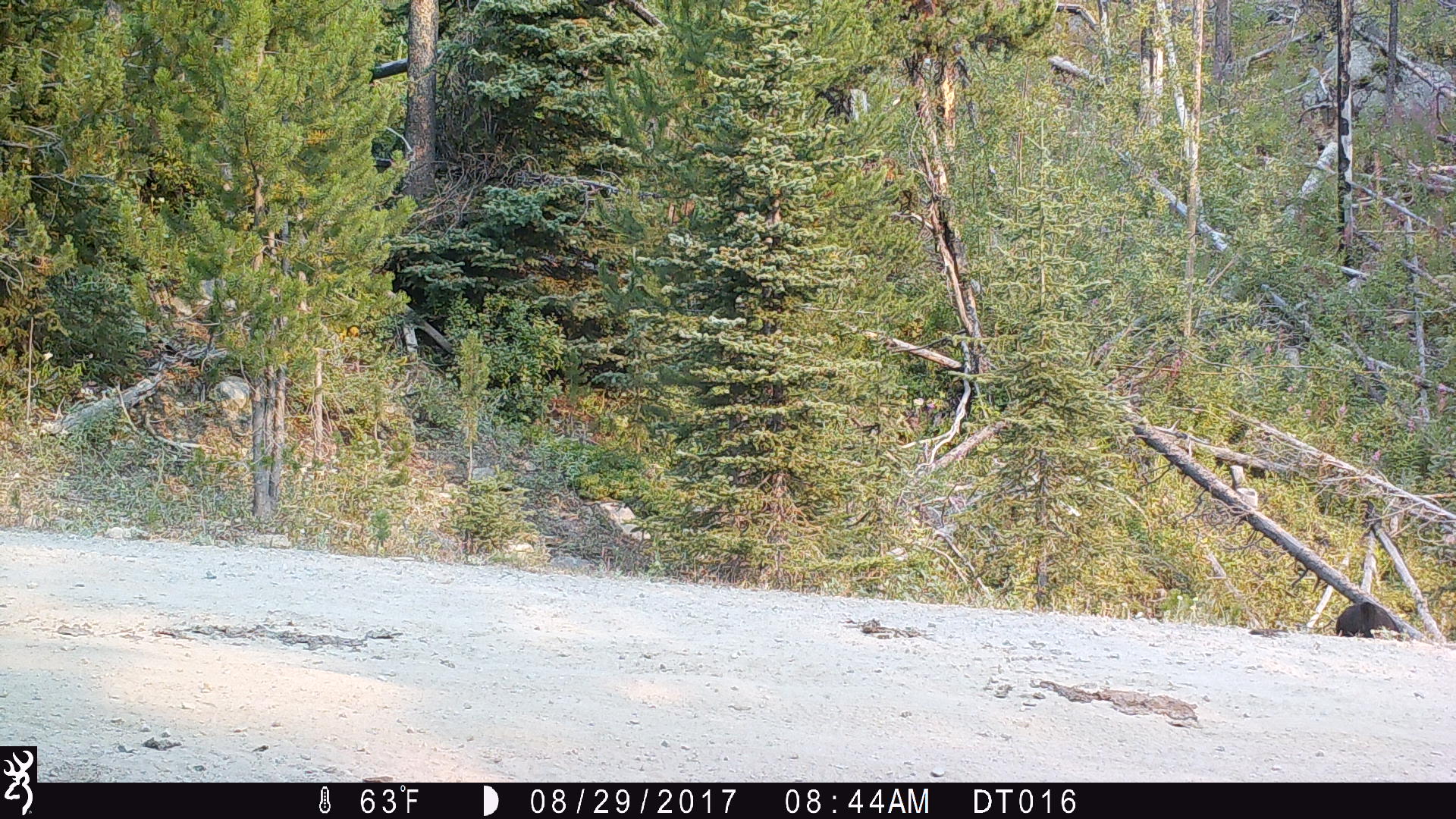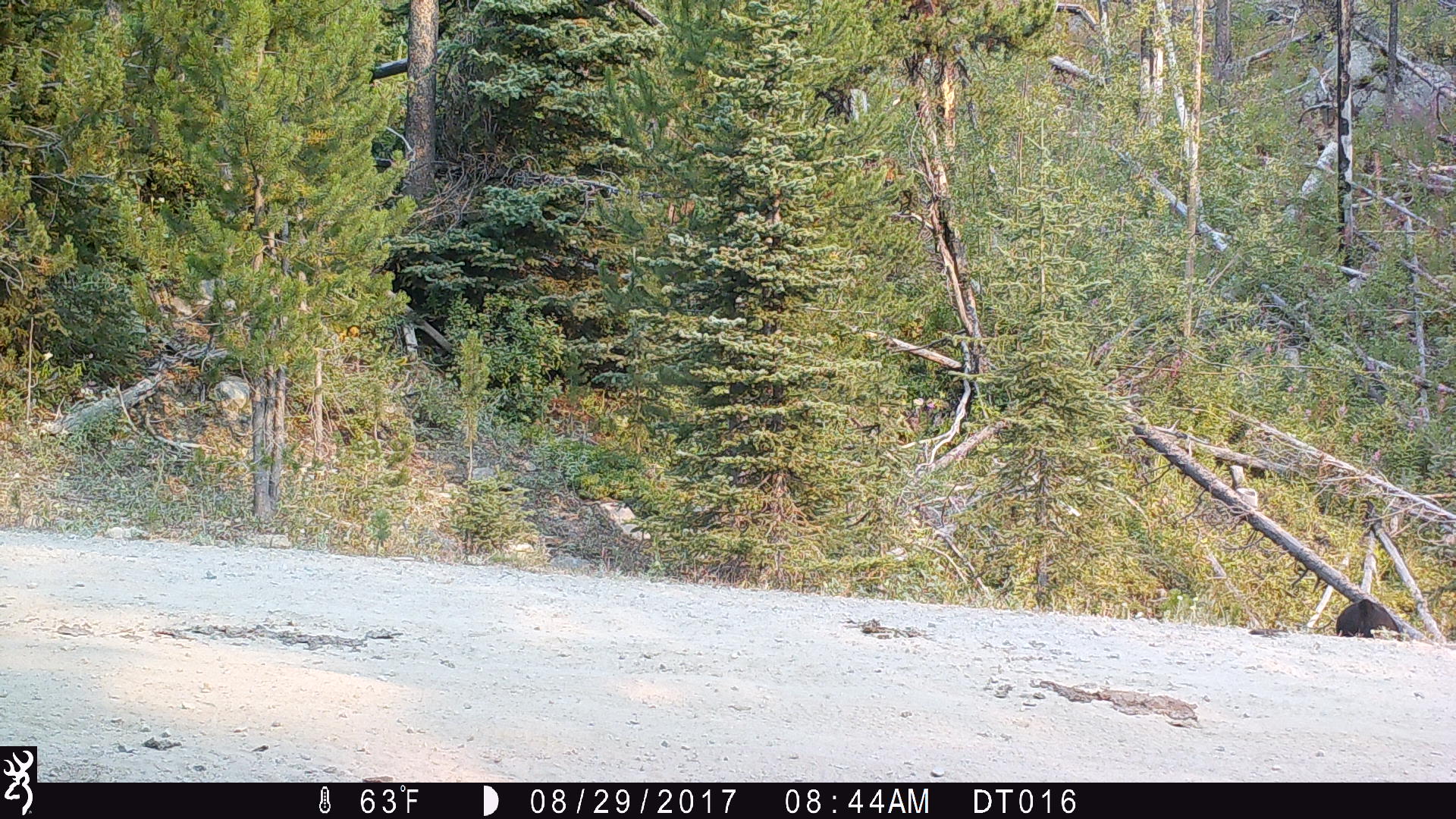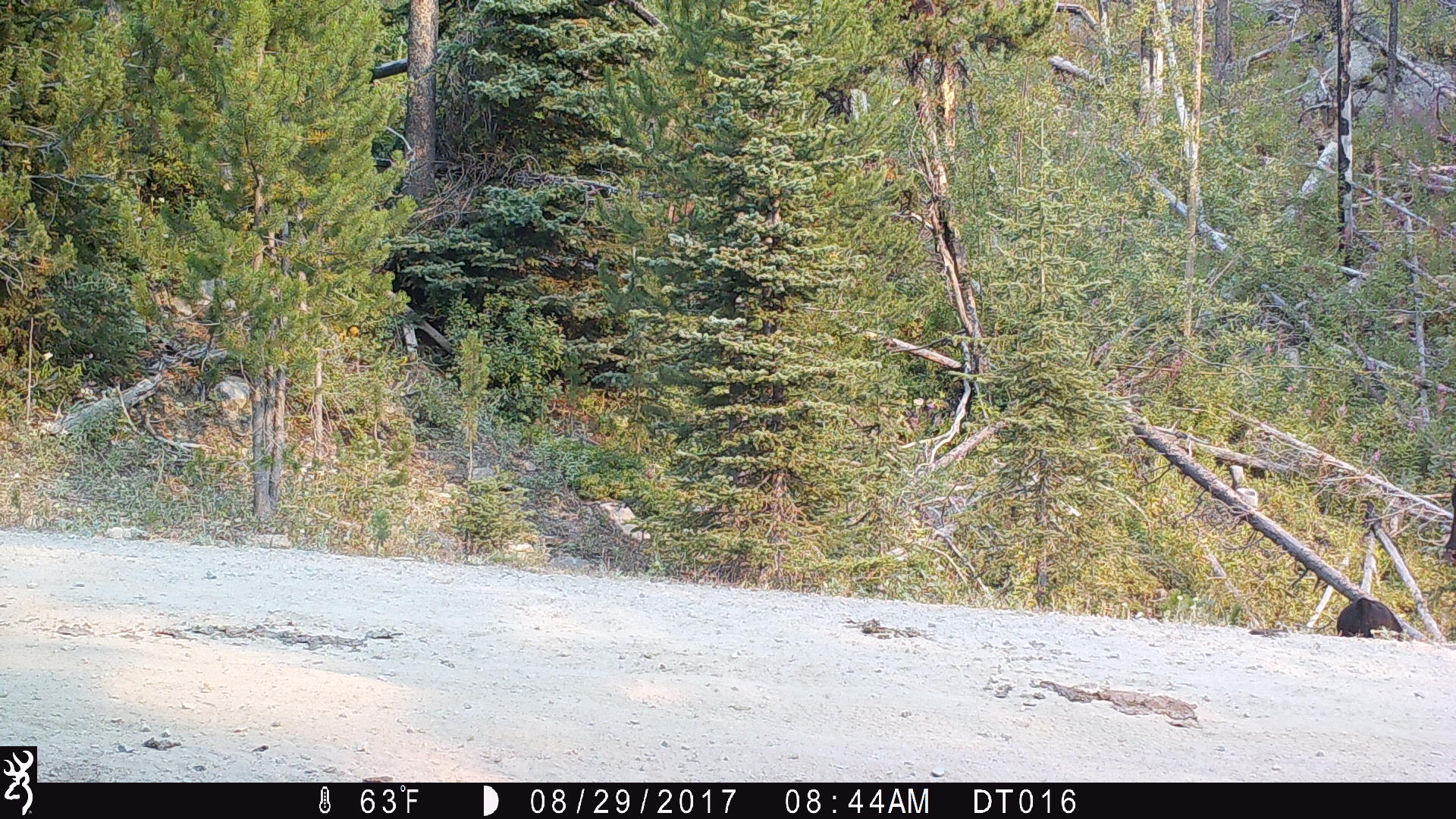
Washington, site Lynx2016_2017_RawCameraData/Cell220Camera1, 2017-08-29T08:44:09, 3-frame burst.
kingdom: Animalia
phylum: Chordata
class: Mammalia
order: Artiodactyla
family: Bovidae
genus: Bos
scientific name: Bos taurus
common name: domestic cattle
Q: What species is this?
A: Domestic cattle (Bos taurus).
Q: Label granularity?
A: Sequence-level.